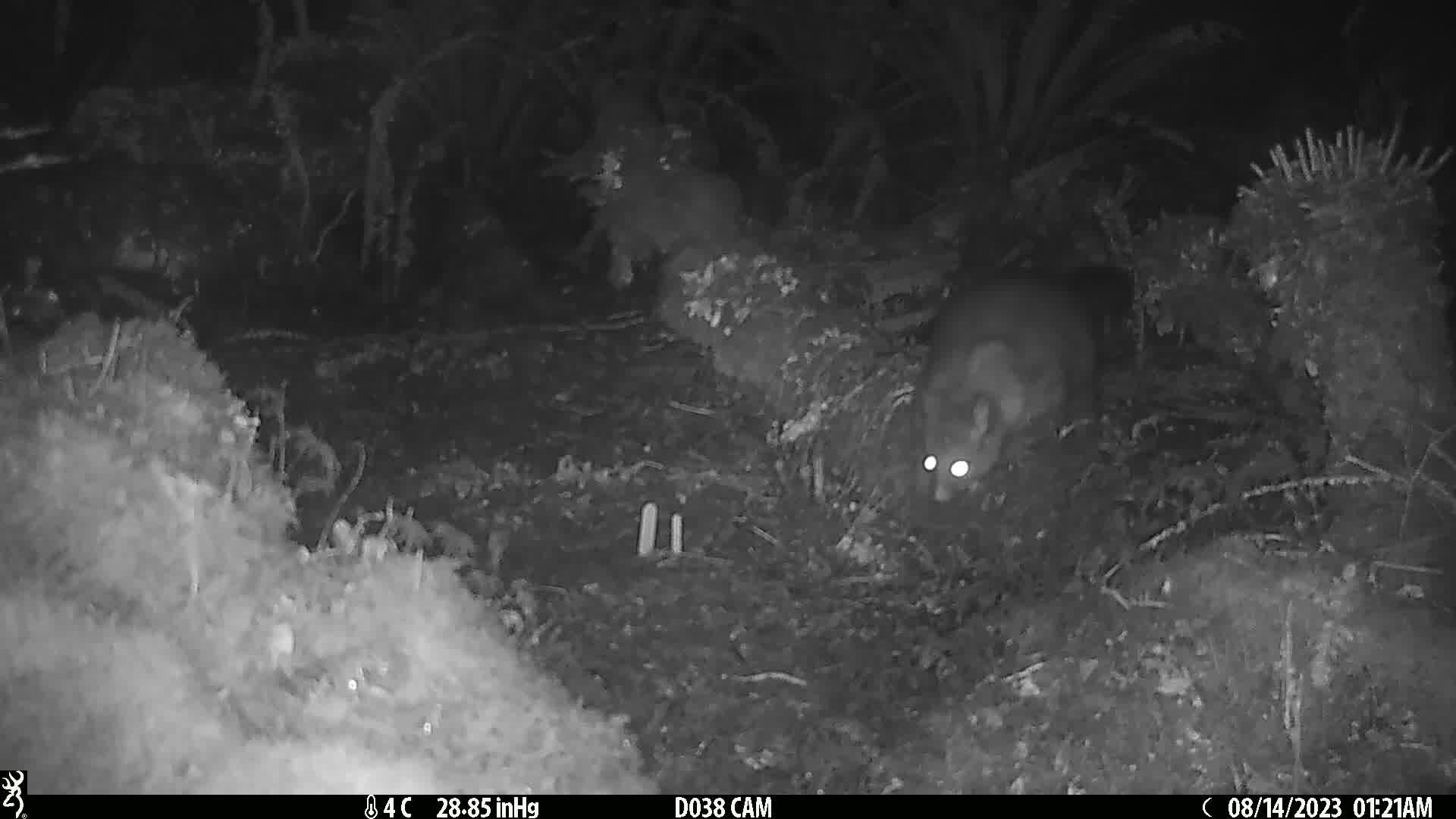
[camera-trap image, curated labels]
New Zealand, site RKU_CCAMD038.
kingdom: Animalia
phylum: Chordata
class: Mammalia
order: Diprotodontia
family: Phalangeridae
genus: Trichosurus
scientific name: Trichosurus vulpecula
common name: common brushtail possum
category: possum